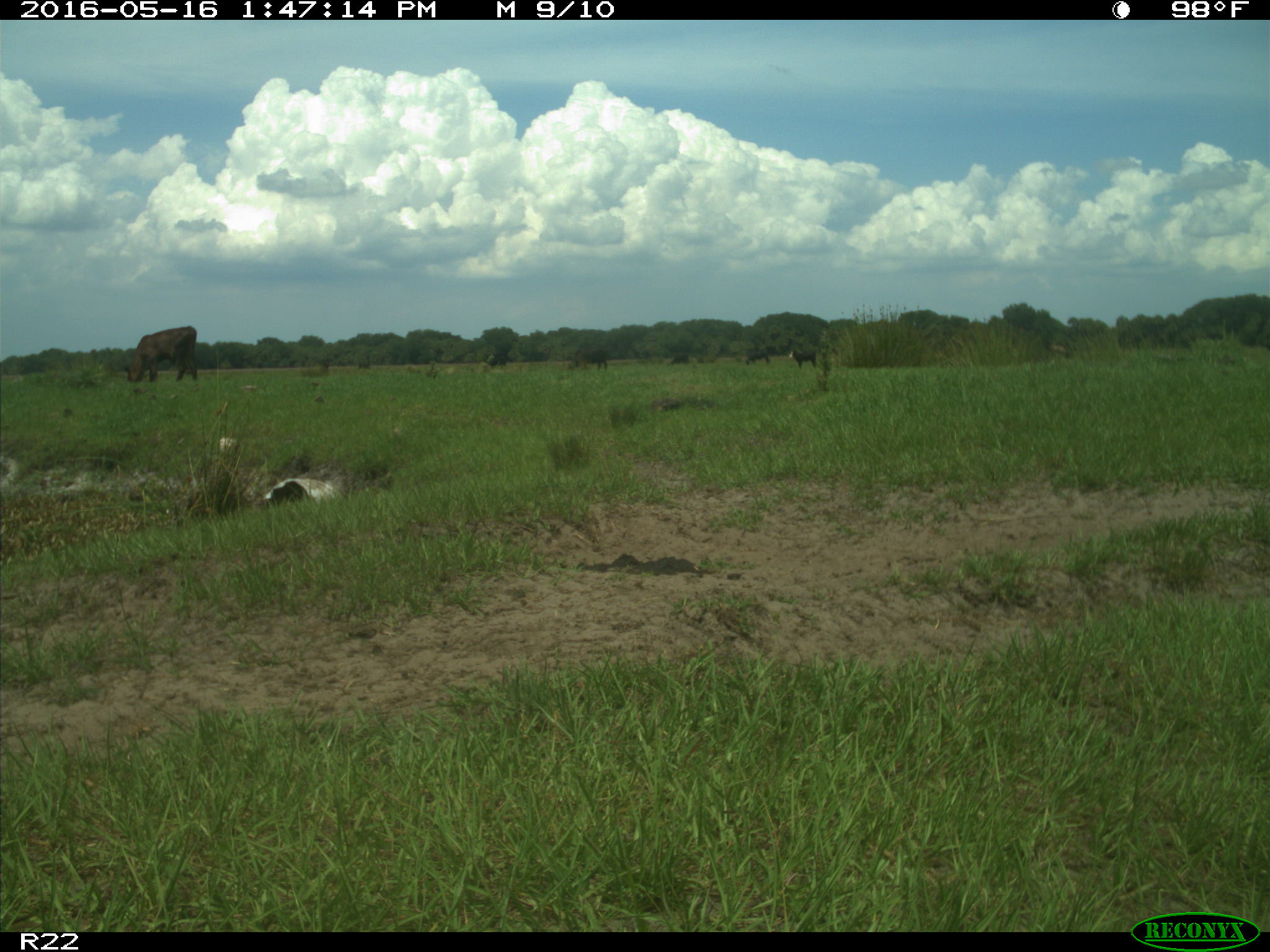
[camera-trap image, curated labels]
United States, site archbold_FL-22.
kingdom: Animalia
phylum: Chordata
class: Mammalia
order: Artiodactyla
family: Bovidae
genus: Bos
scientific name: Bos taurus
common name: domestic cow